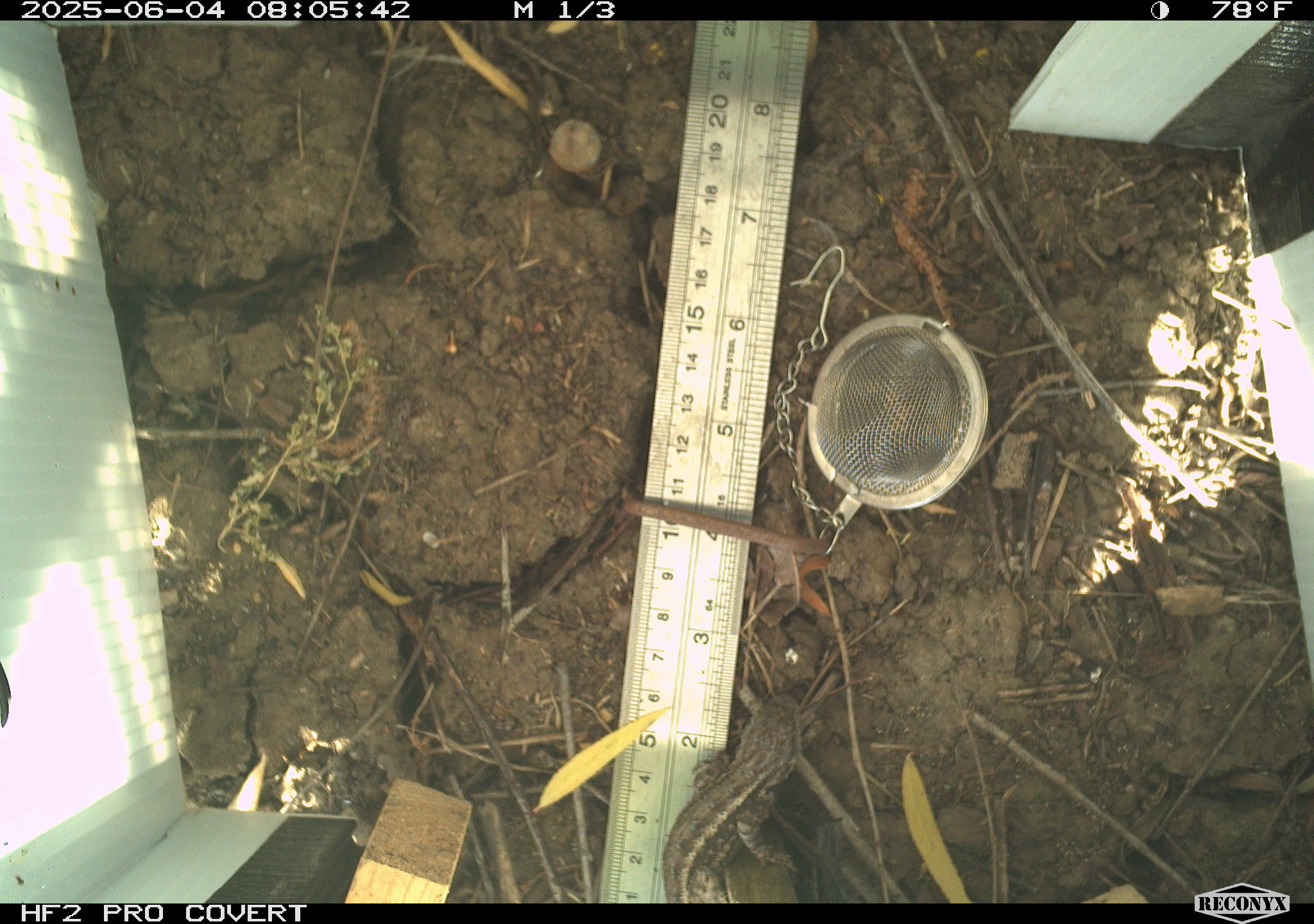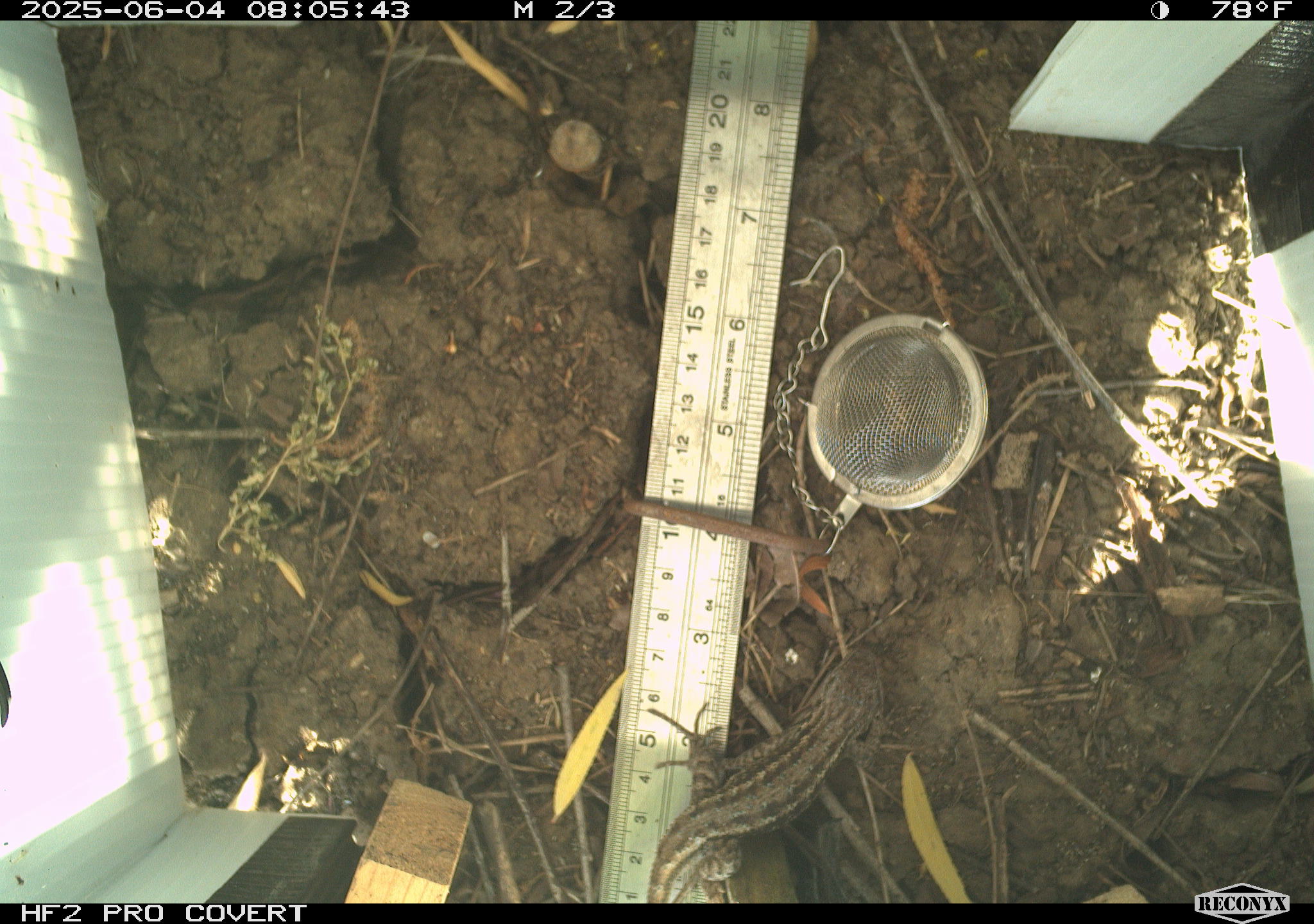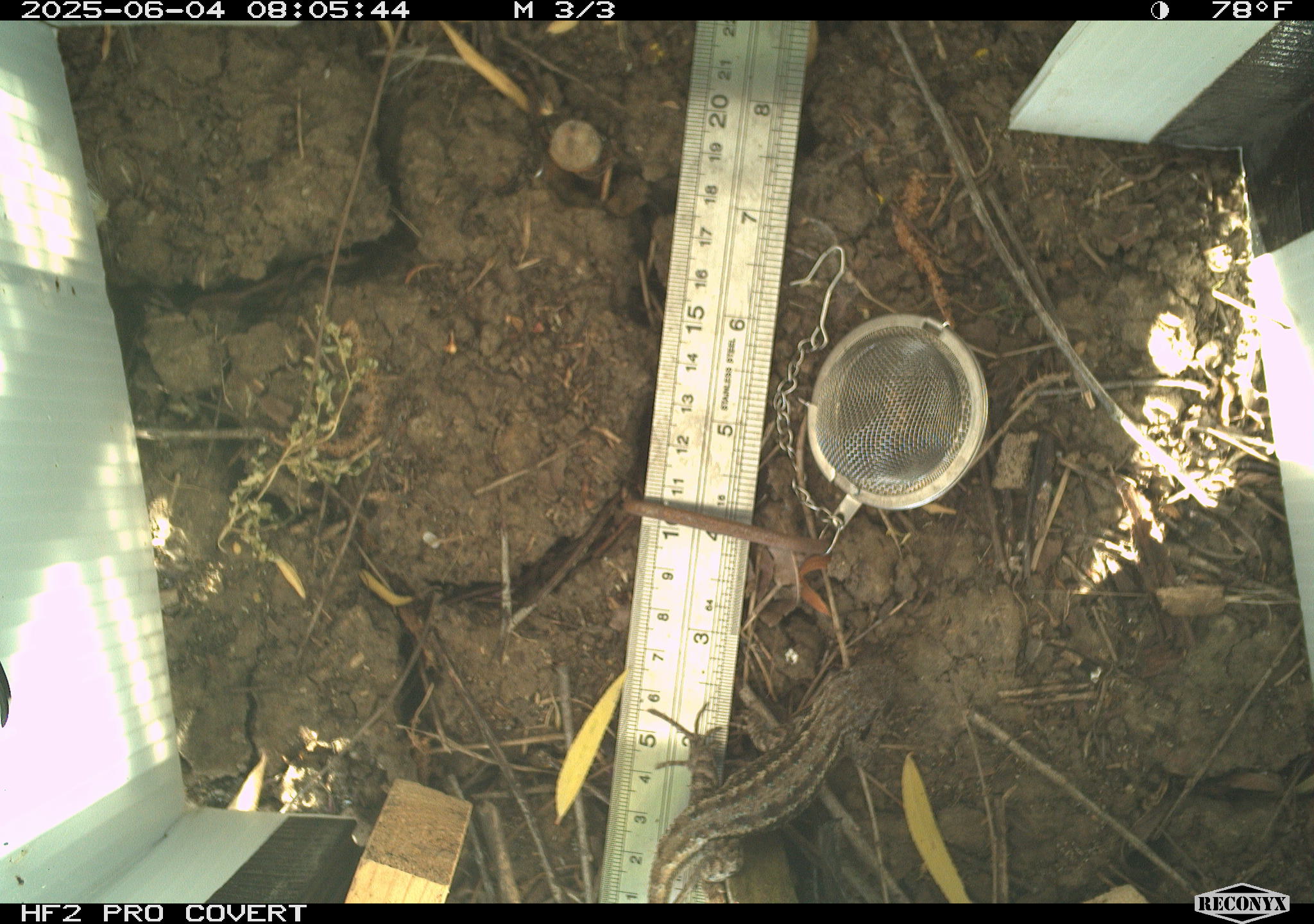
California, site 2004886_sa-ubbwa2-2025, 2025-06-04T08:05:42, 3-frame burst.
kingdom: Animalia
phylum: Chordata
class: Reptilia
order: Squamata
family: Phrynosomatidae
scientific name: Phrynosomatidae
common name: north american spiny lizards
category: sceloporus/uta species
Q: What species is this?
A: Sceloporus/uta species (north american spiny lizards) (Phrynosomatidae).